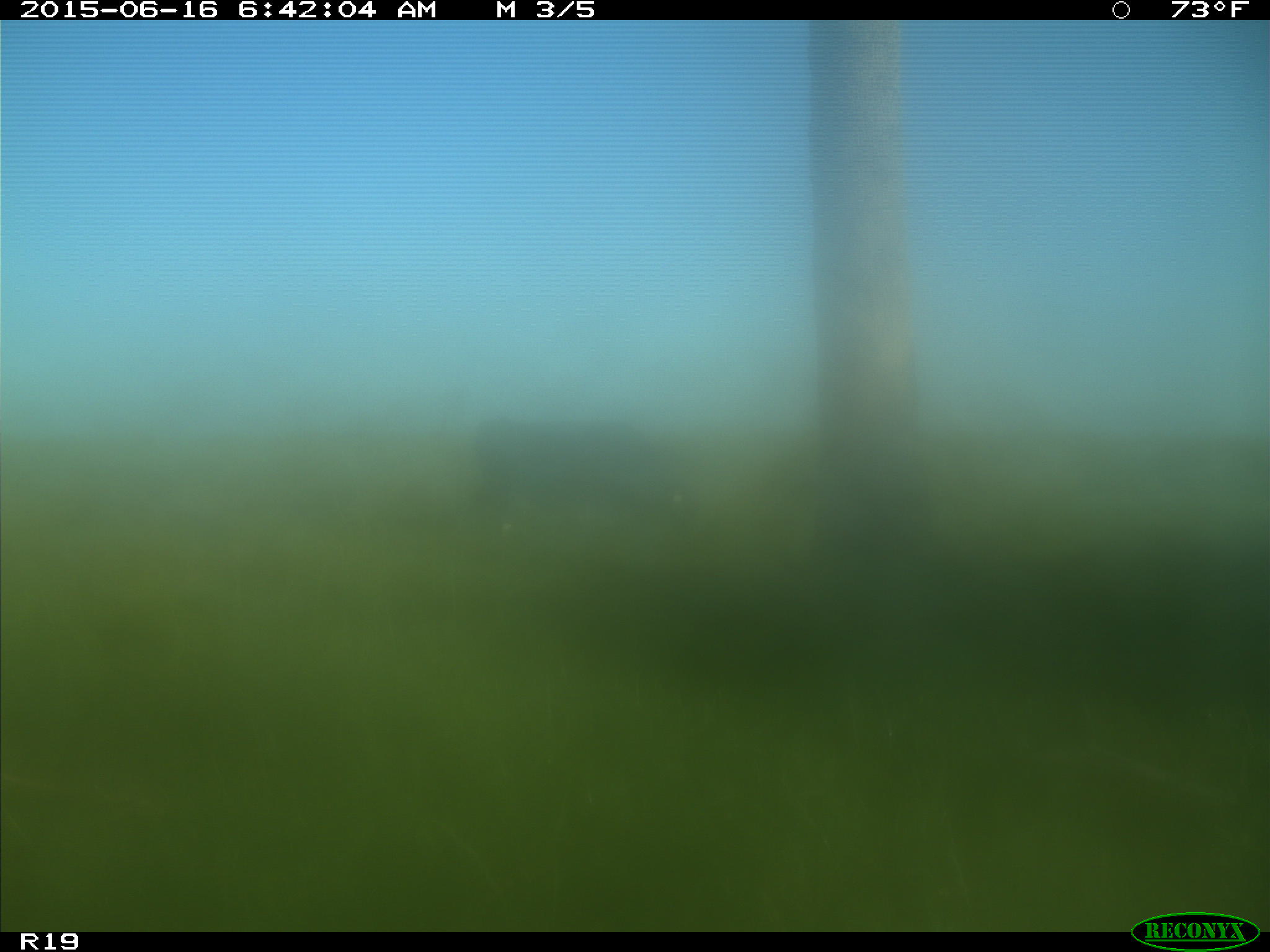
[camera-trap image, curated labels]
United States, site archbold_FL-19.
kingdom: Animalia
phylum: Chordata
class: Mammalia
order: Artiodactyla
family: Bovidae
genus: Bos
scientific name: Bos taurus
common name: domestic cow